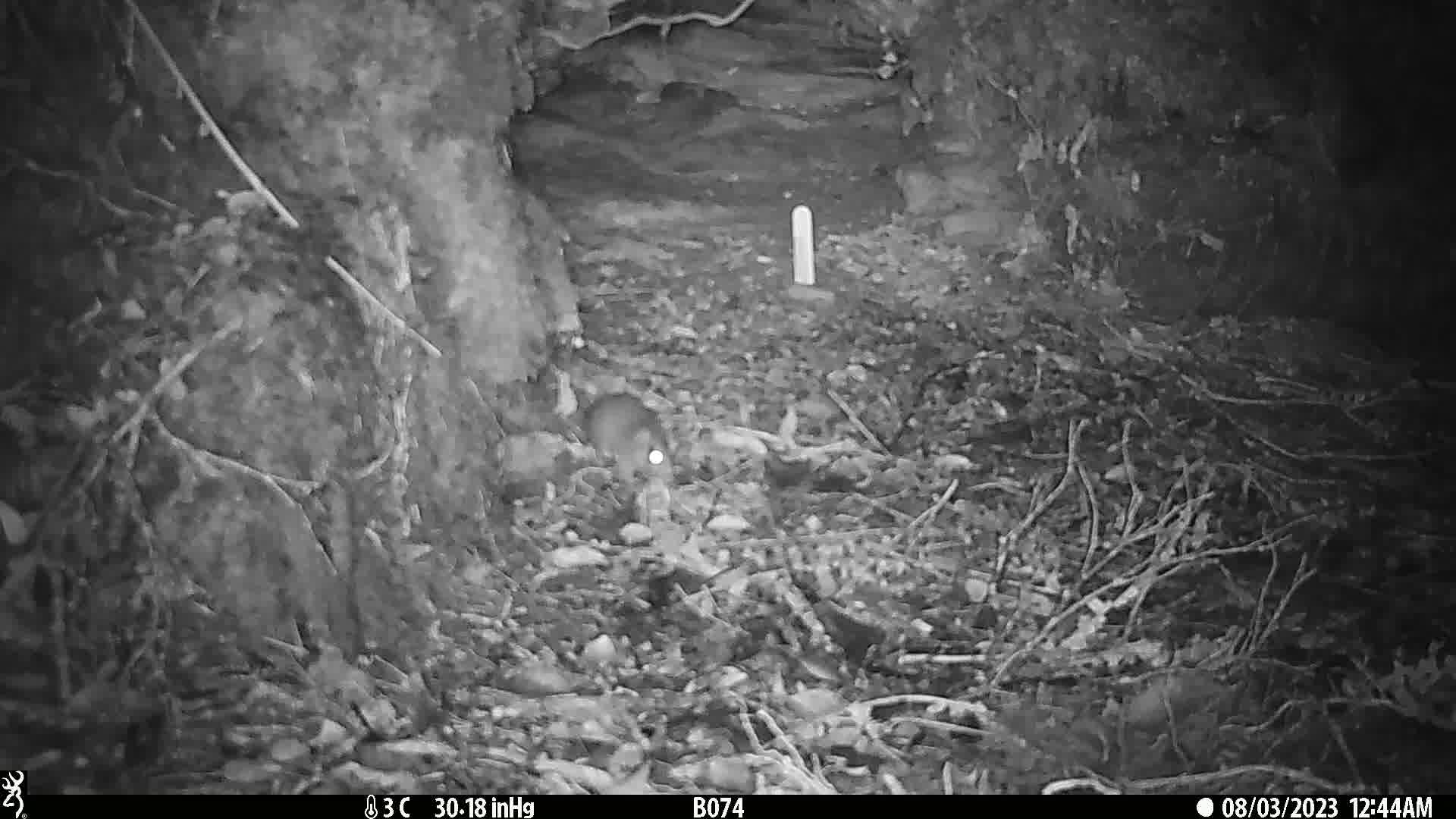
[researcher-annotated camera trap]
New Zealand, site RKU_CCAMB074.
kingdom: Animalia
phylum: Chordata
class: Mammalia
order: Rodentia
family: Muridae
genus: Rattus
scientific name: Rattus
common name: rat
Rat (Rattus).